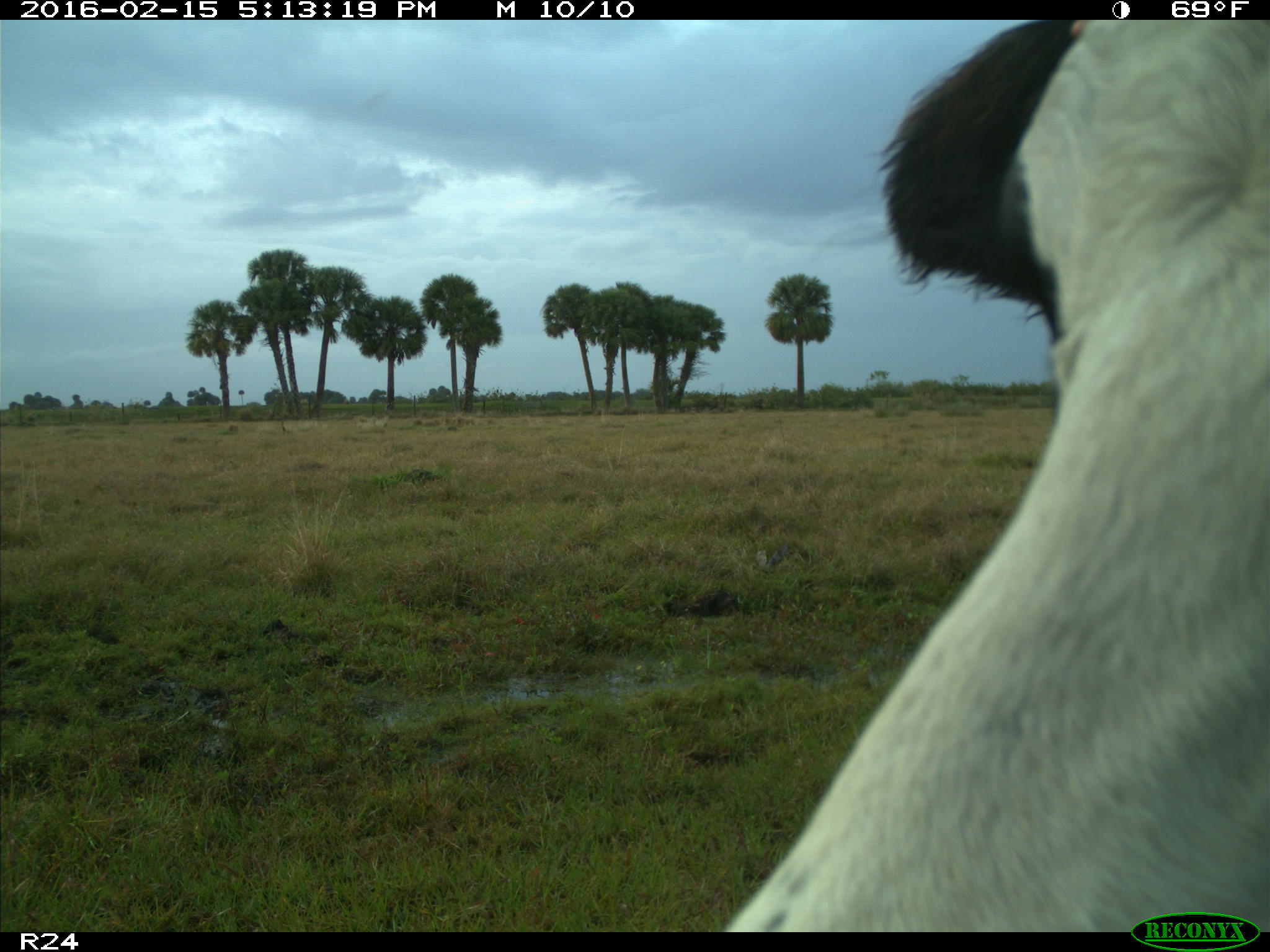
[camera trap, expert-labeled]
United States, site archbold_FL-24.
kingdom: Animalia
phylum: Chordata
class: Mammalia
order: Artiodactyla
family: Bovidae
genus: Bos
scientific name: Bos taurus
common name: domestic cow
Bos taurus (domestic cow).